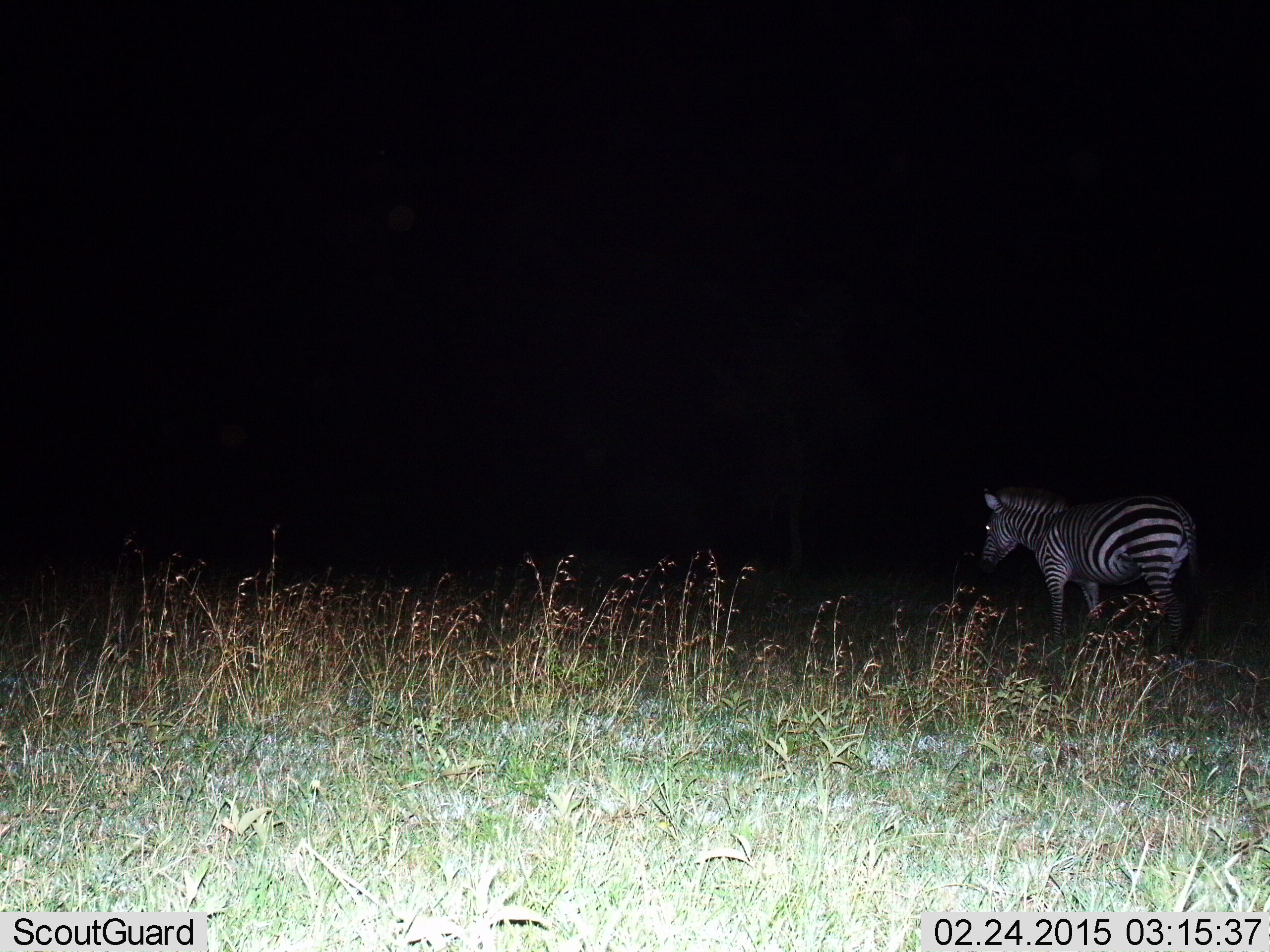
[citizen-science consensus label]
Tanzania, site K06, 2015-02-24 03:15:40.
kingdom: Animalia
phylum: Chordata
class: Mammalia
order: Perissodactyla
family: Equidae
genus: Equus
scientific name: Equus quagga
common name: plains zebra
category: zebra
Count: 1.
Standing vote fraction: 60%.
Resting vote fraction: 0%.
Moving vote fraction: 40%.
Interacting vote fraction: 0%.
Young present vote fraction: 0%.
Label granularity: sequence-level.